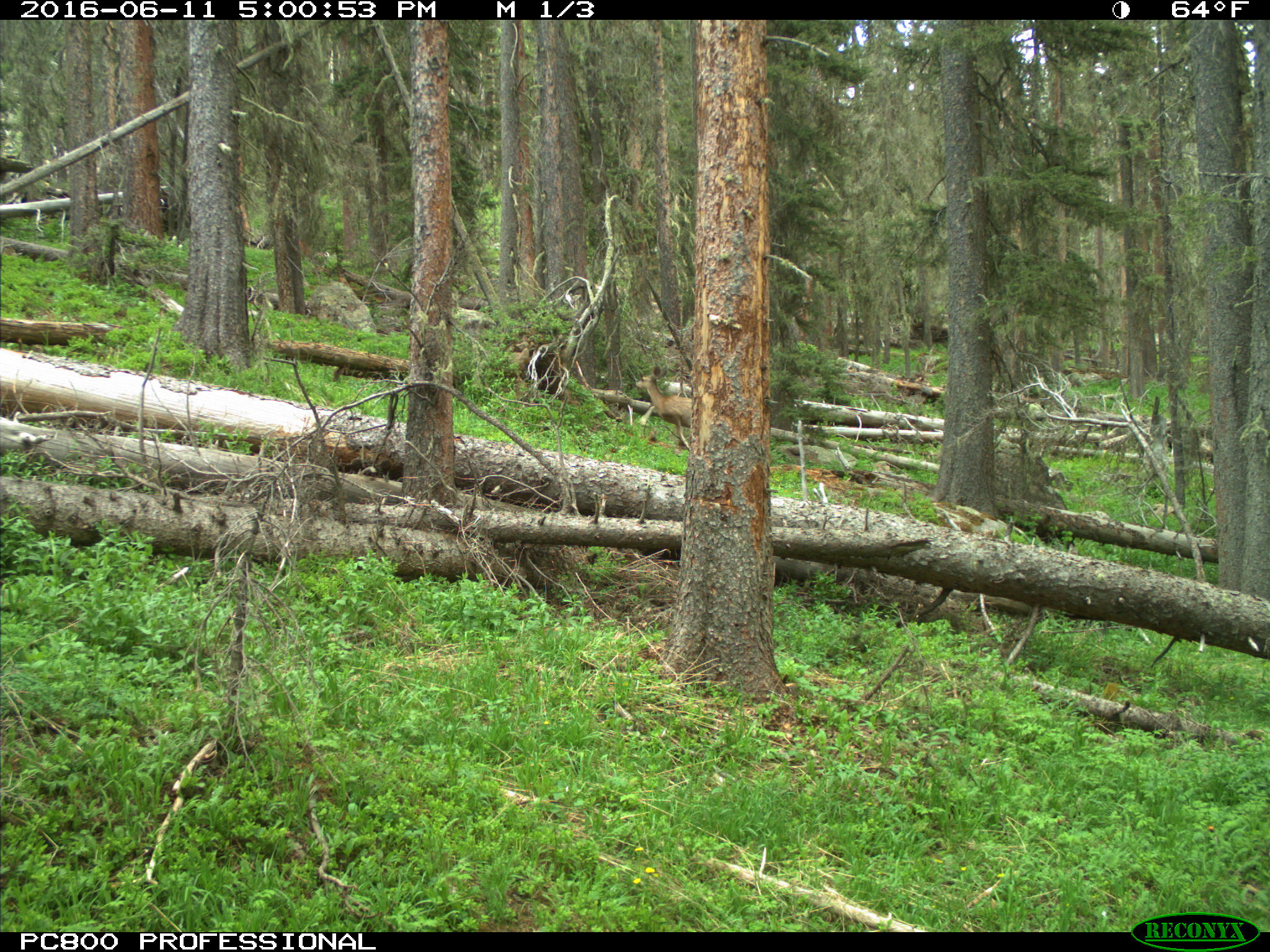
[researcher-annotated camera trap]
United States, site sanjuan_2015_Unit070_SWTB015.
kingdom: Animalia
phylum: Chordata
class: Mammalia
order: Artiodactyla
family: Cervidae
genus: Odocoileus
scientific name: Odocoileus hemionus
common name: mule deer